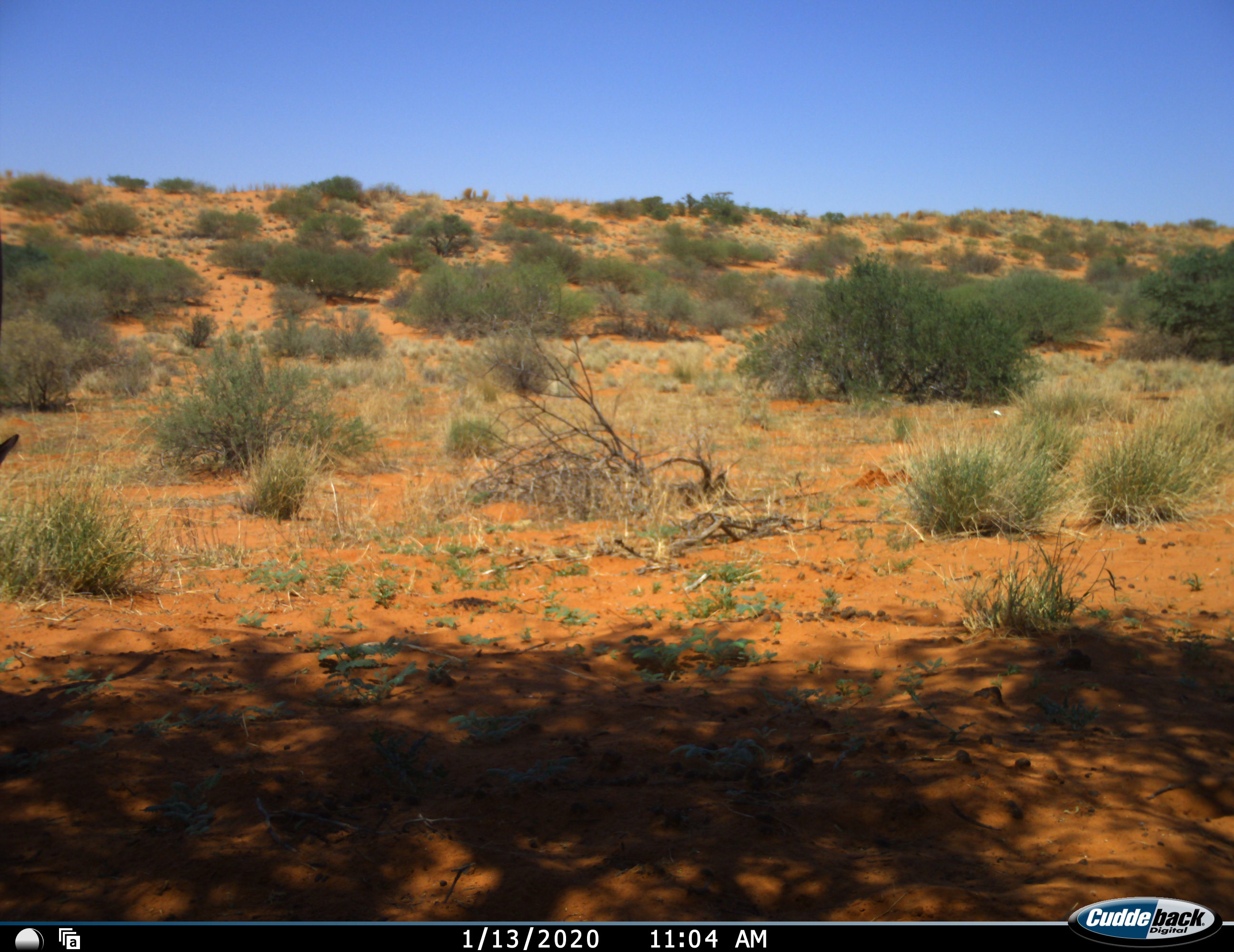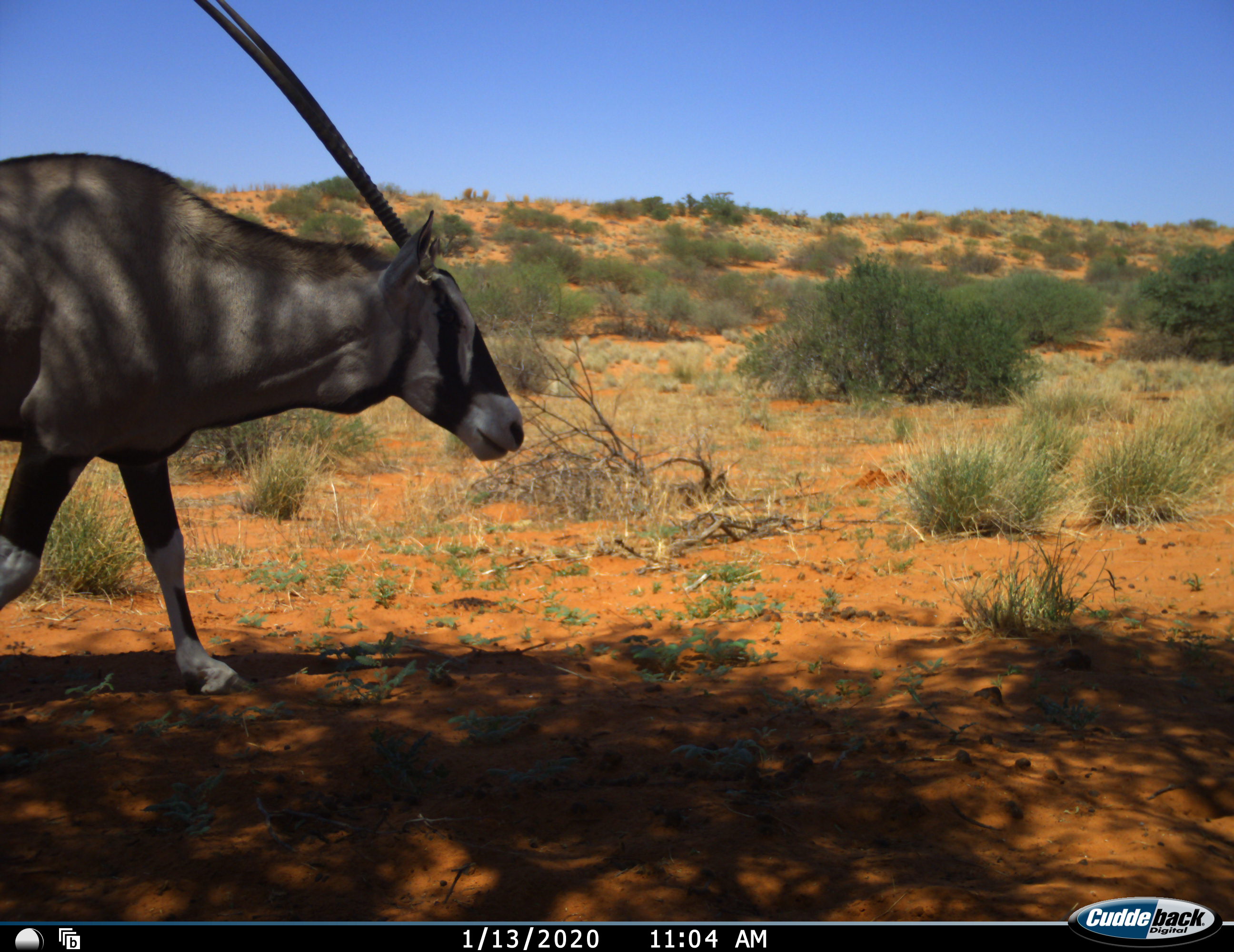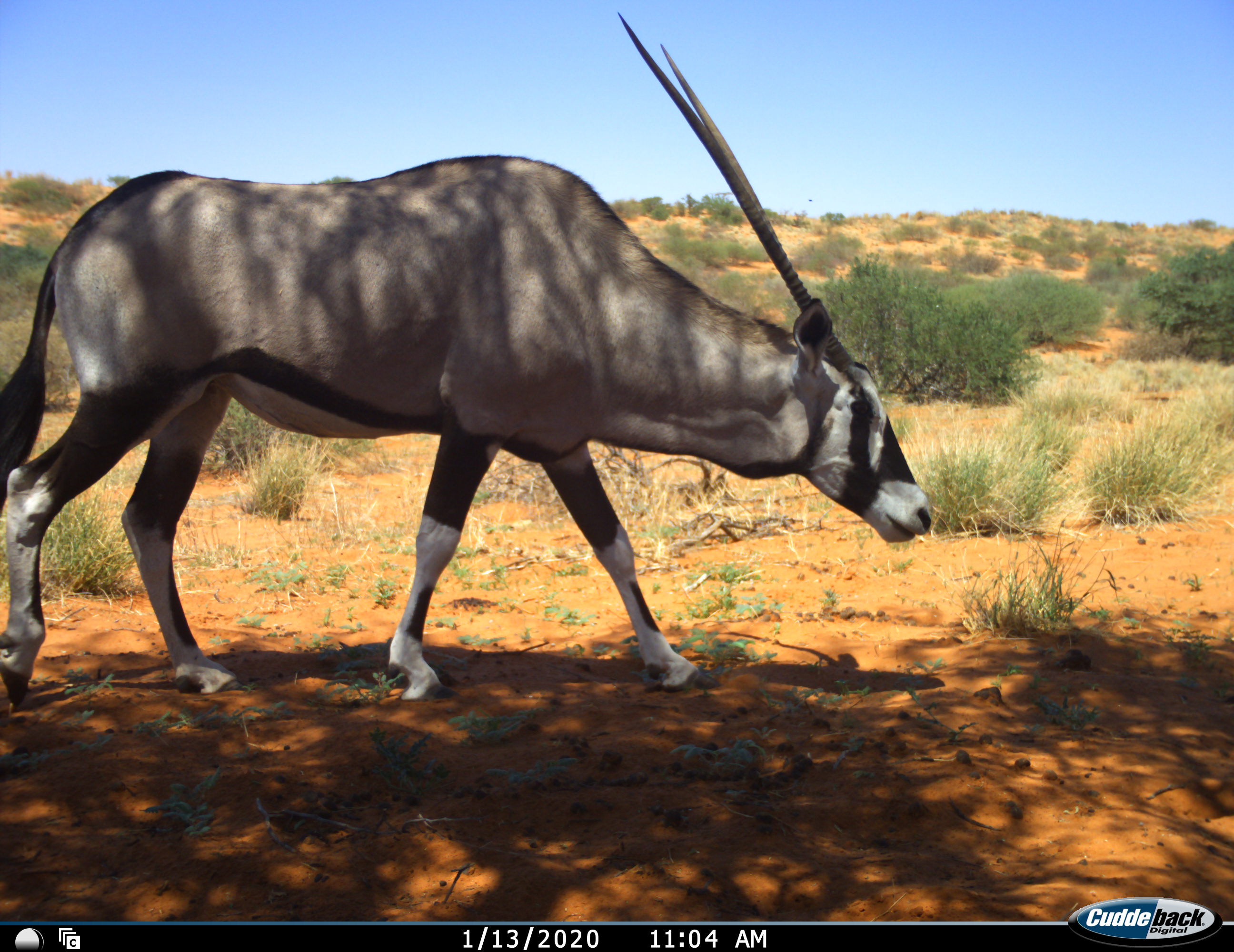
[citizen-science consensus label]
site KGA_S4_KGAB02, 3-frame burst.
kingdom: Animalia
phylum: Chordata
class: Mammalia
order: Artiodactyla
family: Bovidae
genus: Oryx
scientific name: Oryx gazella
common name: gemsbok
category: oryx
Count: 1.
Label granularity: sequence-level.